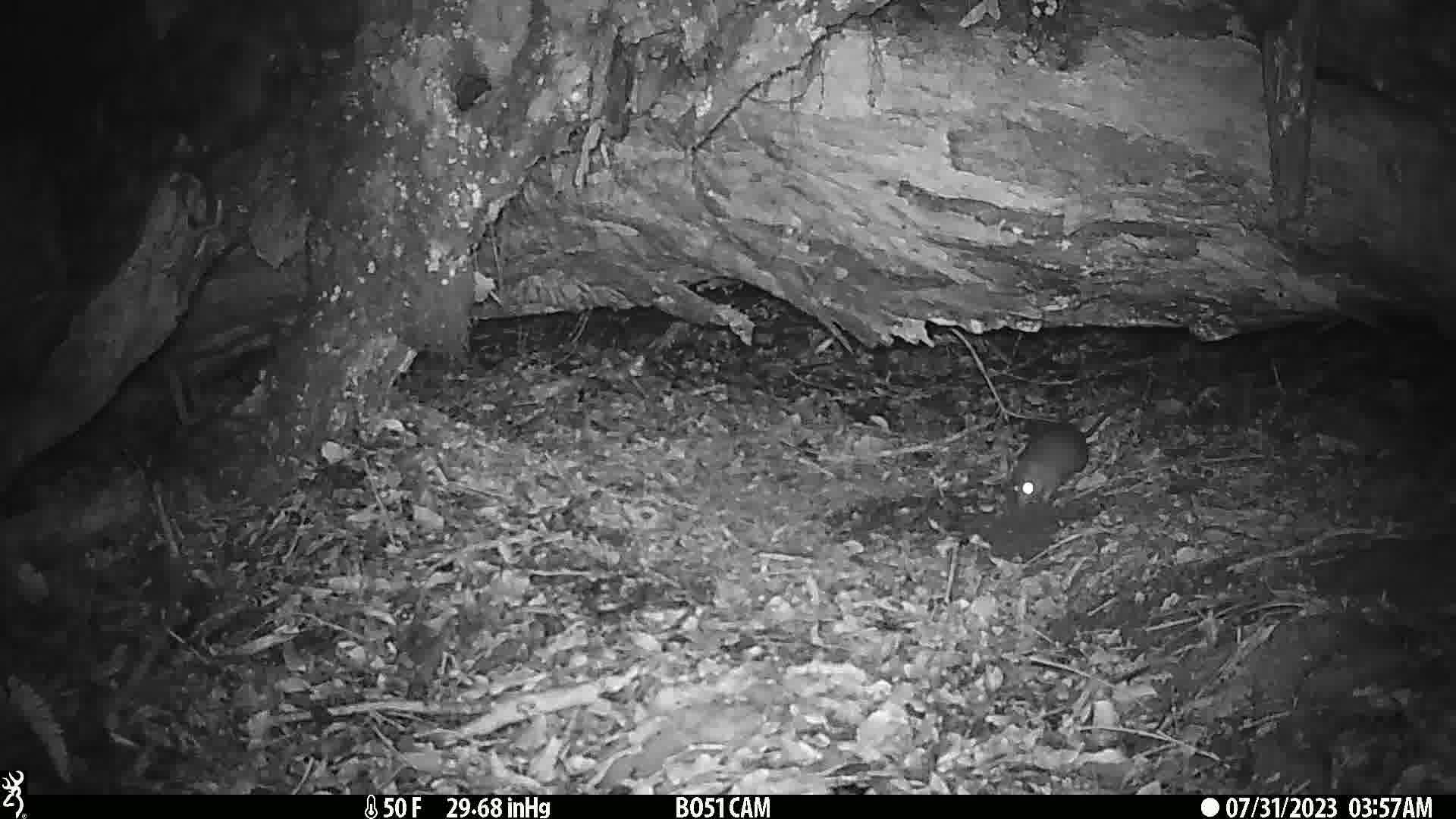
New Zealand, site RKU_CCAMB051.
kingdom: Animalia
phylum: Chordata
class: Mammalia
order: Rodentia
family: Muridae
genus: Rattus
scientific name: Rattus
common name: rat